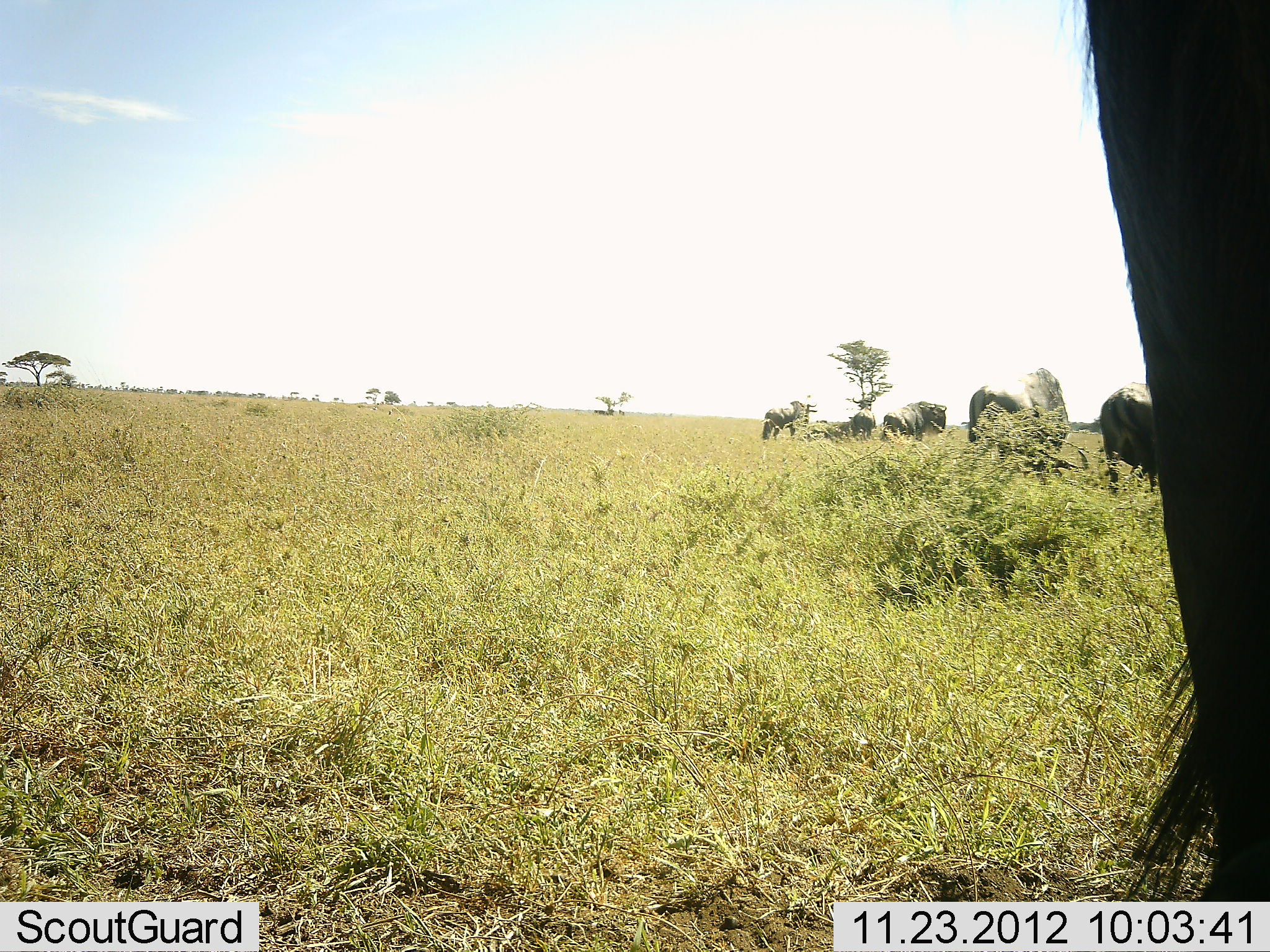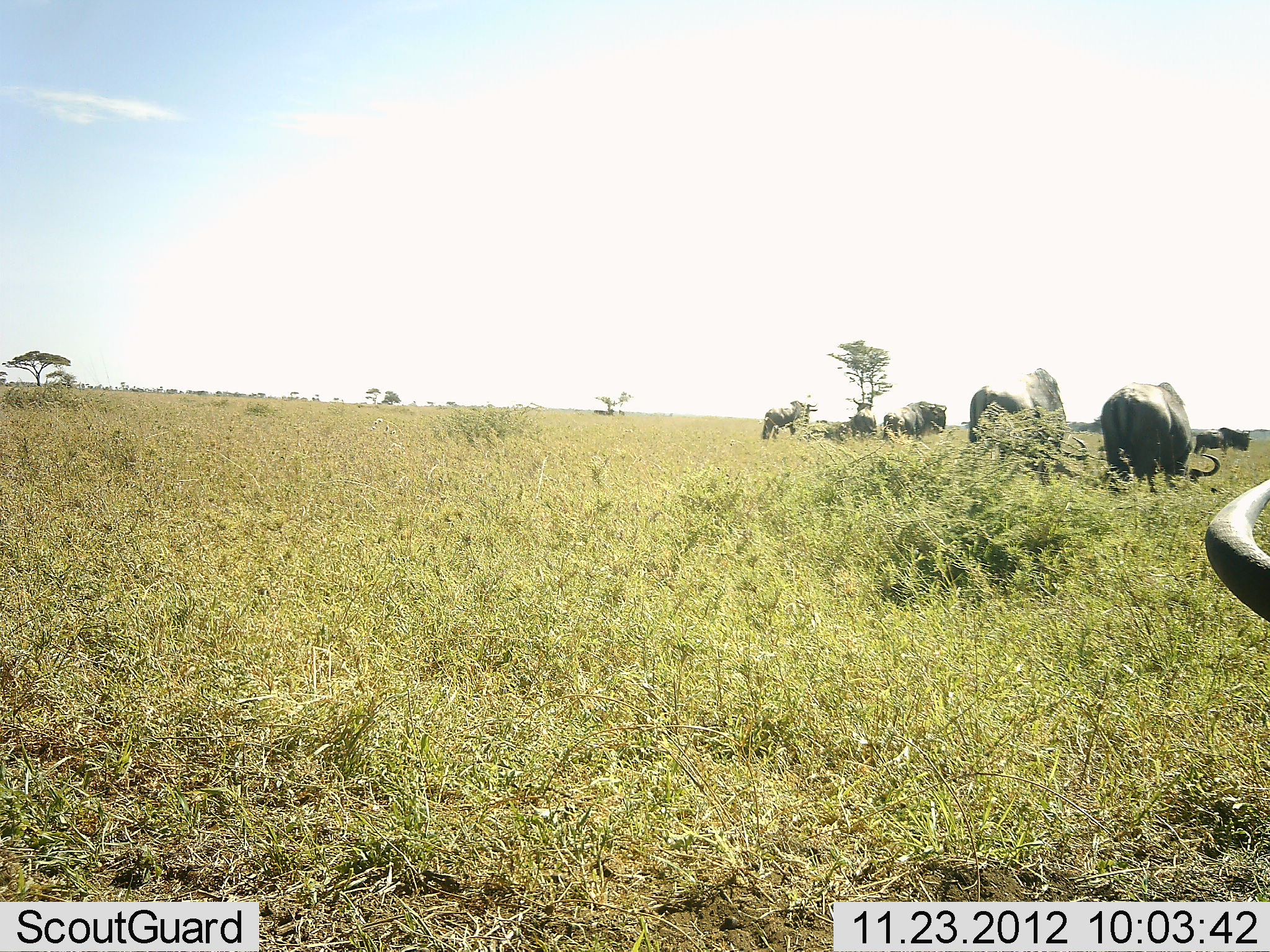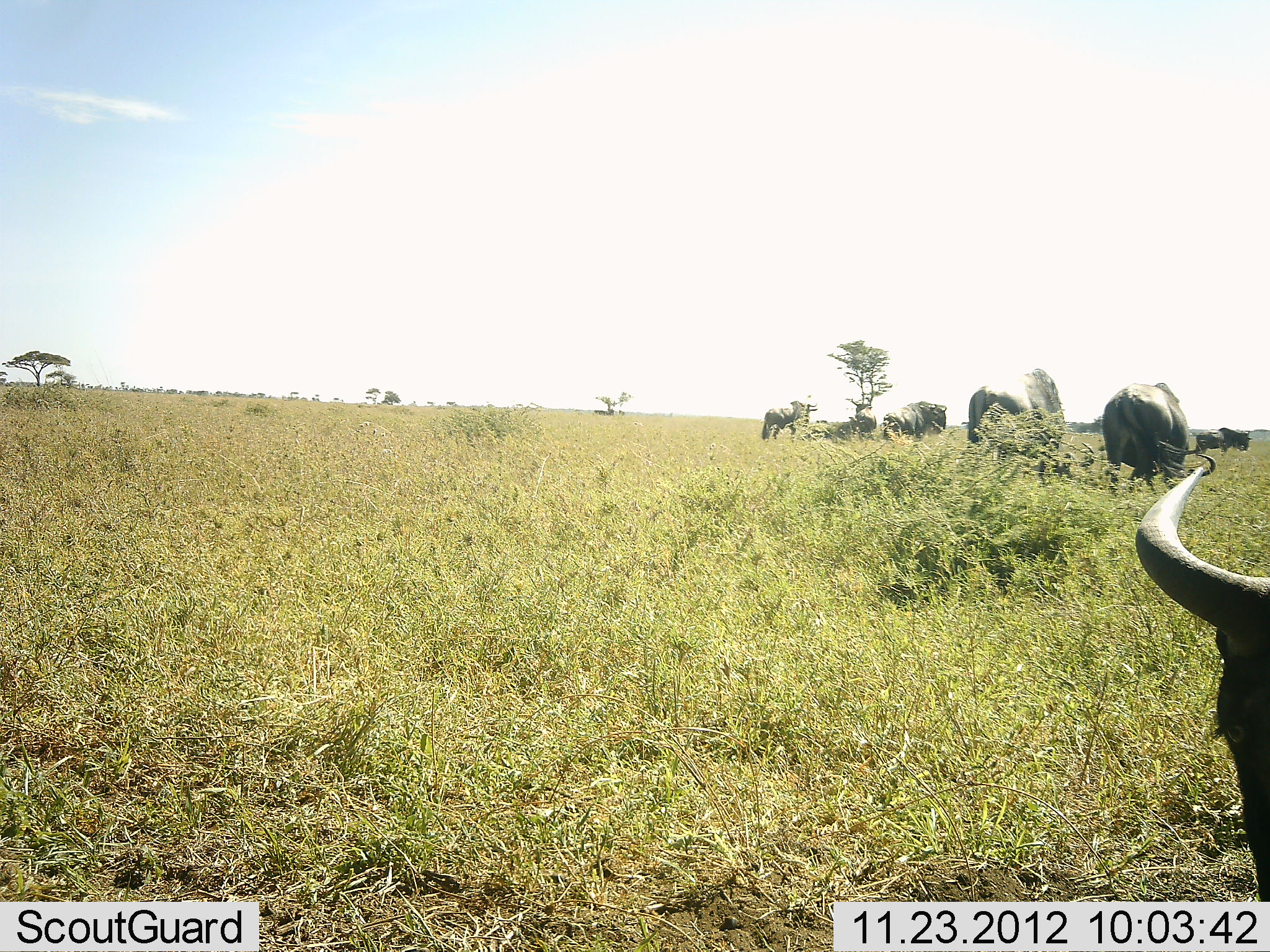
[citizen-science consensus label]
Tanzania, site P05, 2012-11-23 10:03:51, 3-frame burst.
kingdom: Animalia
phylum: Chordata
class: Mammalia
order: Artiodactyla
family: Bovidae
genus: Connochaetes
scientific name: Connochaetes taurinus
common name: blue wildebeest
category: wildebeest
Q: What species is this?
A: Wildebeest (blue wildebeest) (Connochaetes taurinus).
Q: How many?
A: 8.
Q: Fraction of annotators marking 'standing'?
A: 50%.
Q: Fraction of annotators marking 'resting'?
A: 10%.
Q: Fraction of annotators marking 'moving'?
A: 30%.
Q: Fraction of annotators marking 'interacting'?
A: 0%.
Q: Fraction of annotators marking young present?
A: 0%.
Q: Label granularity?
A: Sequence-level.